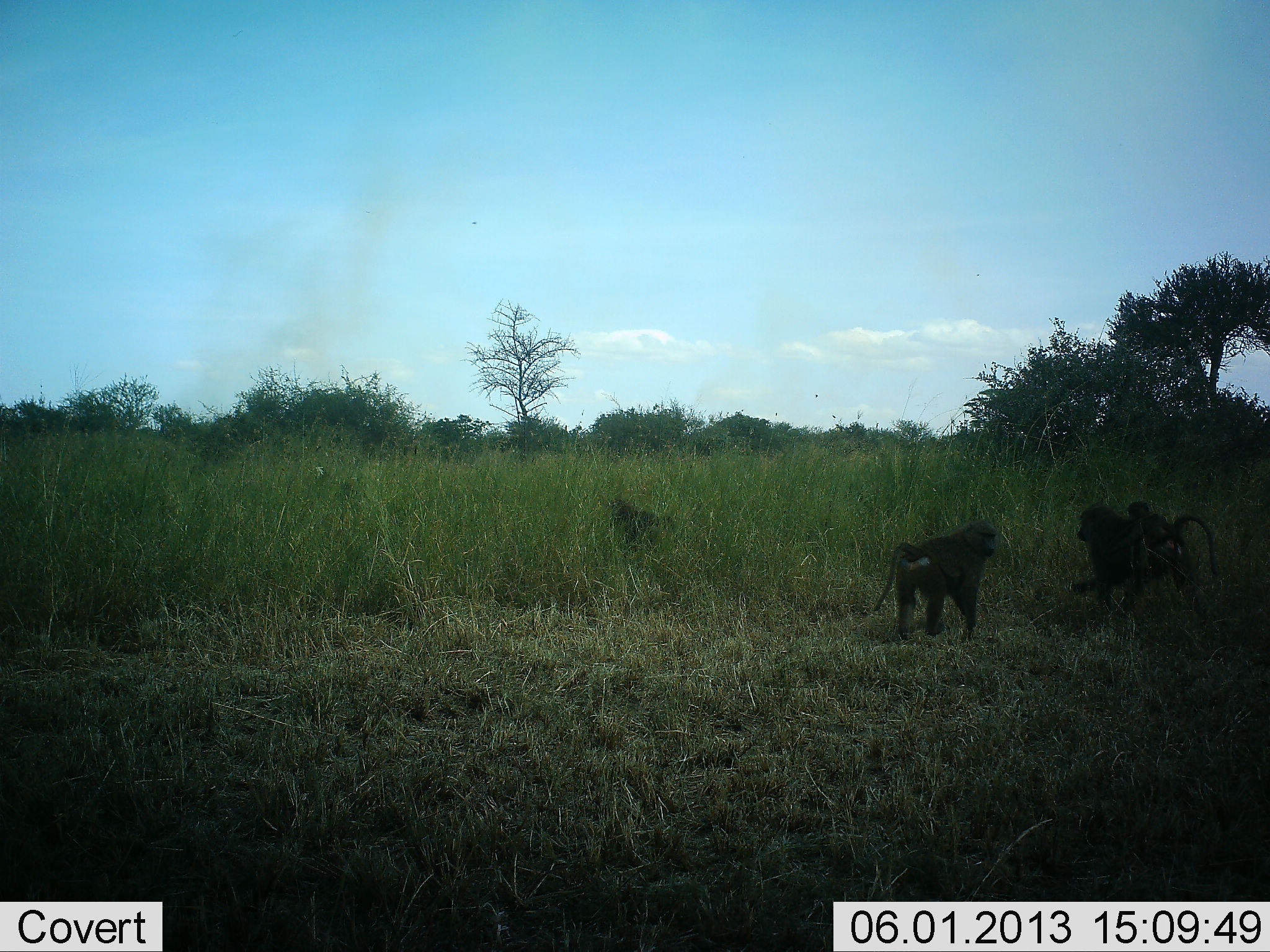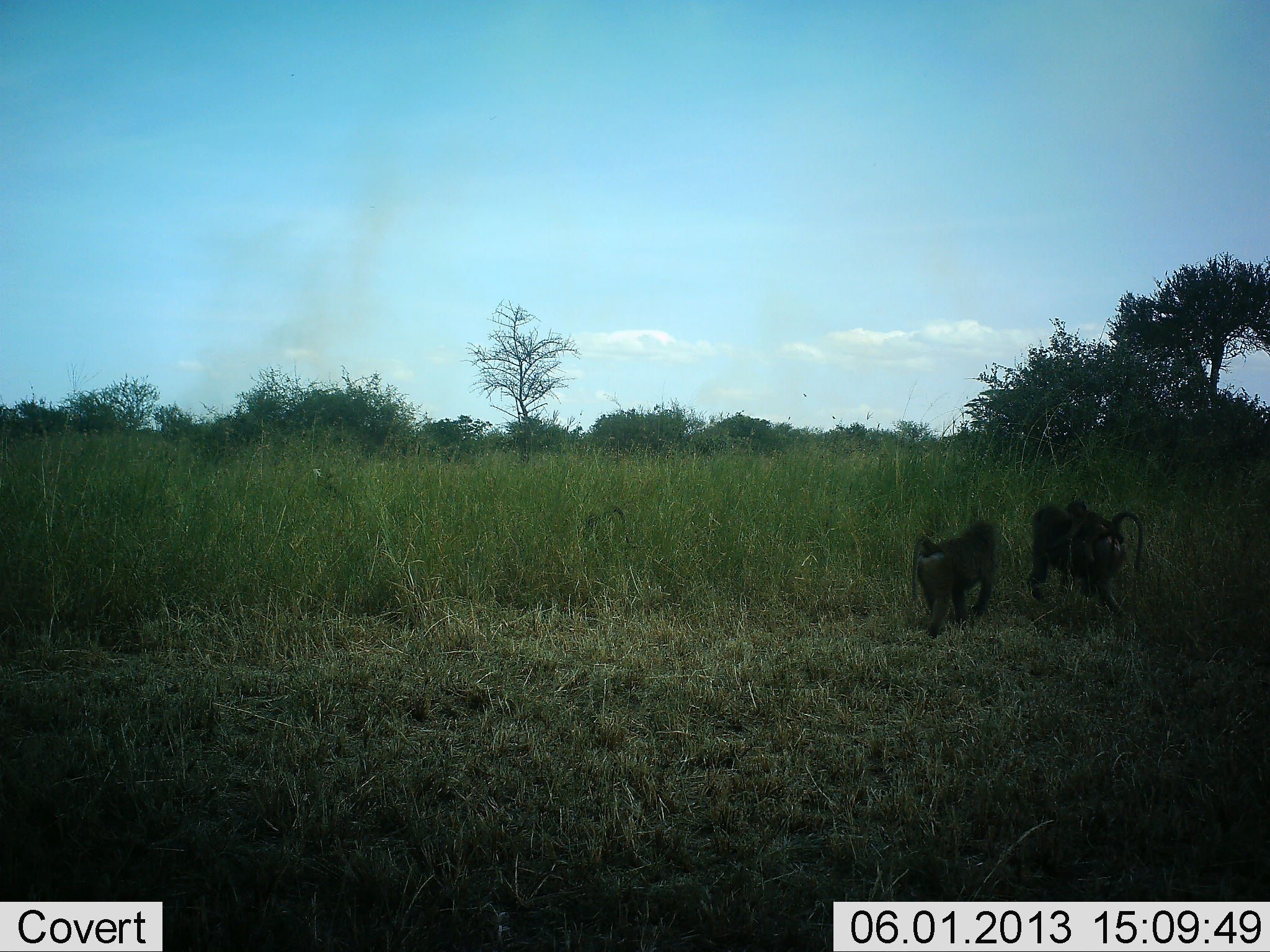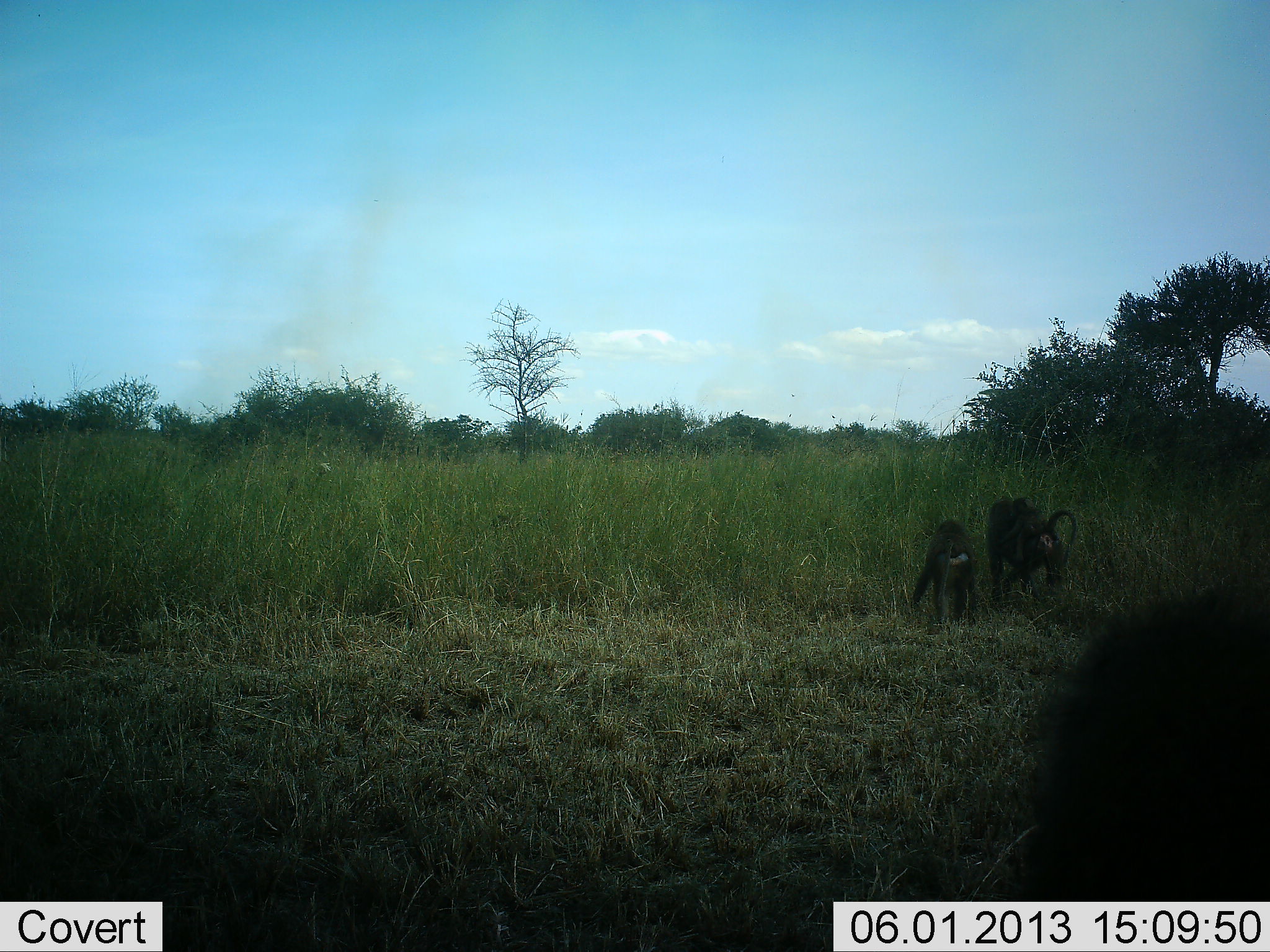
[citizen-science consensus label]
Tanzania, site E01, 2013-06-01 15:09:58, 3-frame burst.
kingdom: Animalia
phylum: Chordata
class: Mammalia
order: Primates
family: Cercopithecidae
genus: Papio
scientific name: Papio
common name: baboon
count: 6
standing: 10%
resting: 0%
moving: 90%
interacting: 10%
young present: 70%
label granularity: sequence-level